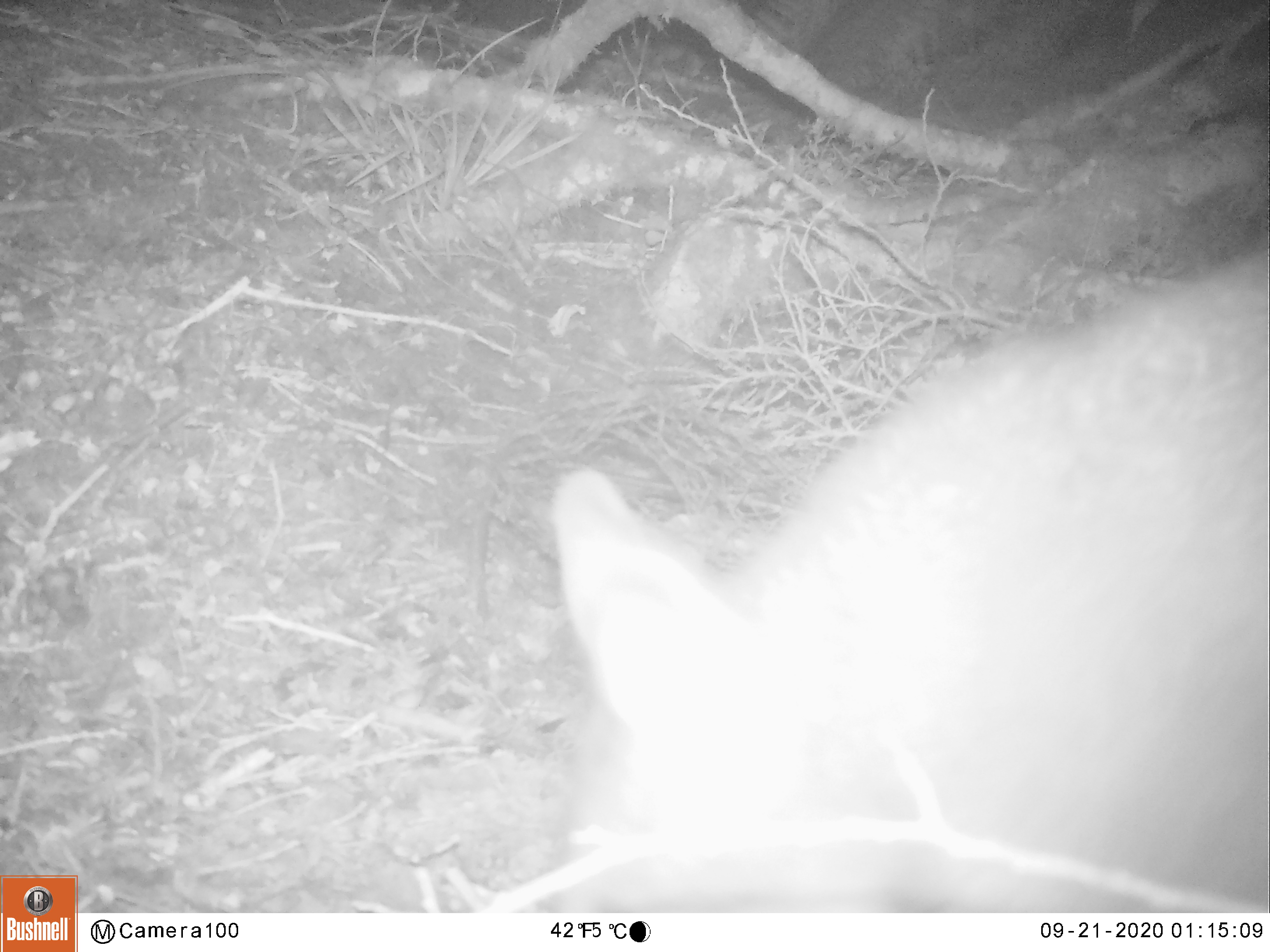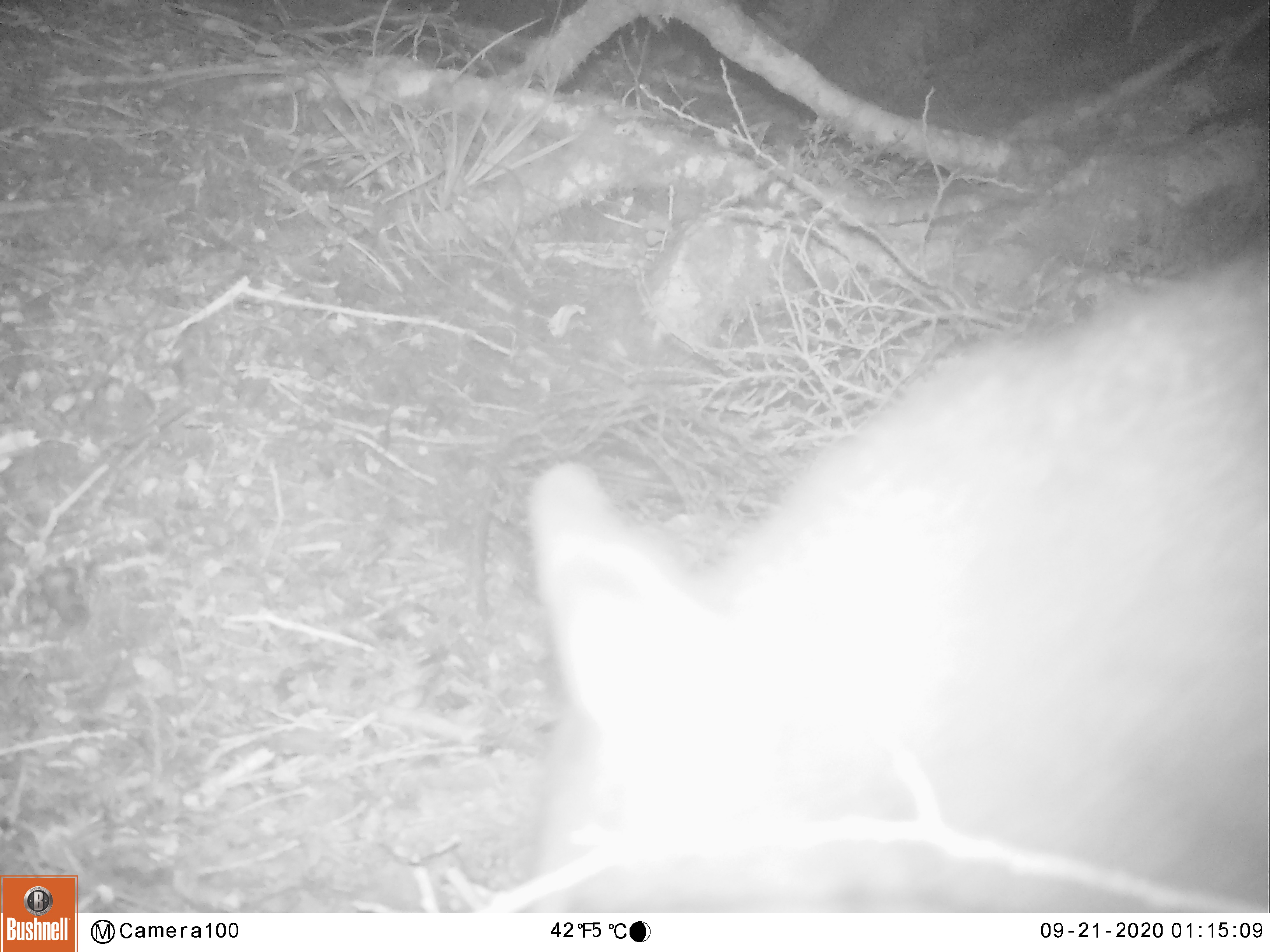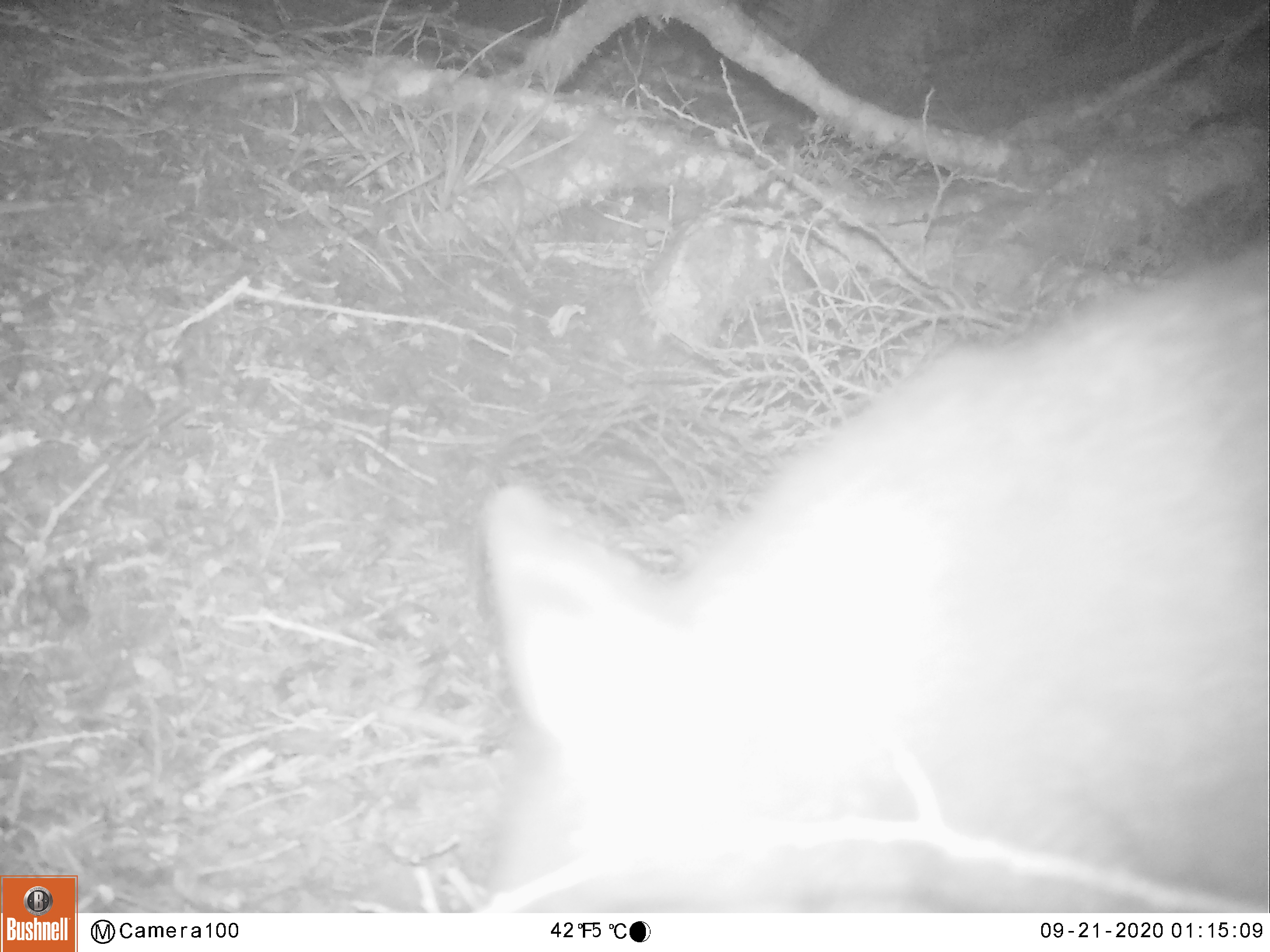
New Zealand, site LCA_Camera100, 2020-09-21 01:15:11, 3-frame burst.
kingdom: Animalia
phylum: Chordata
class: Mammalia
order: Diprotodontia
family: Phalangeridae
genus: Trichosurus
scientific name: Trichosurus vulpecula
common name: common brushtail possum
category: possum